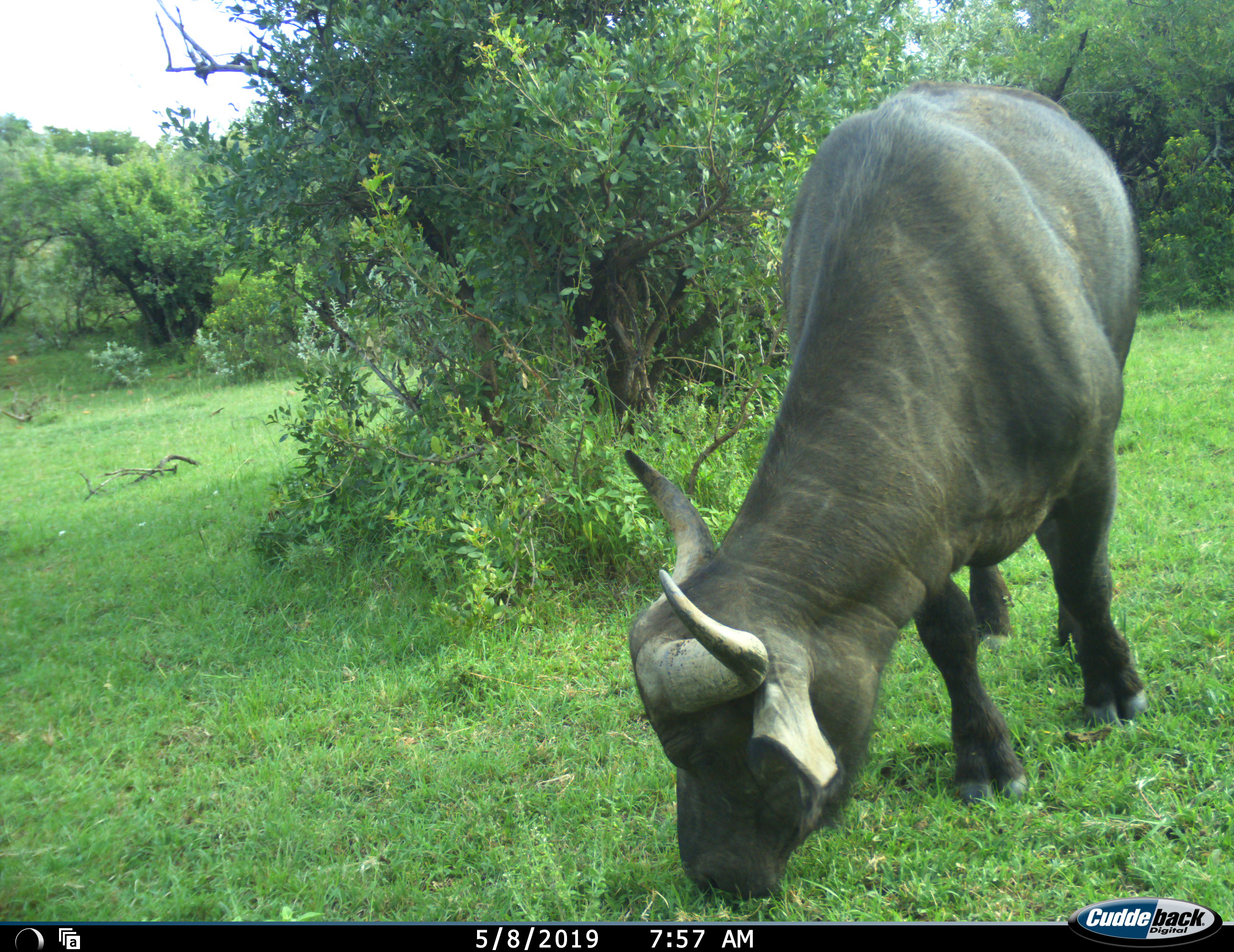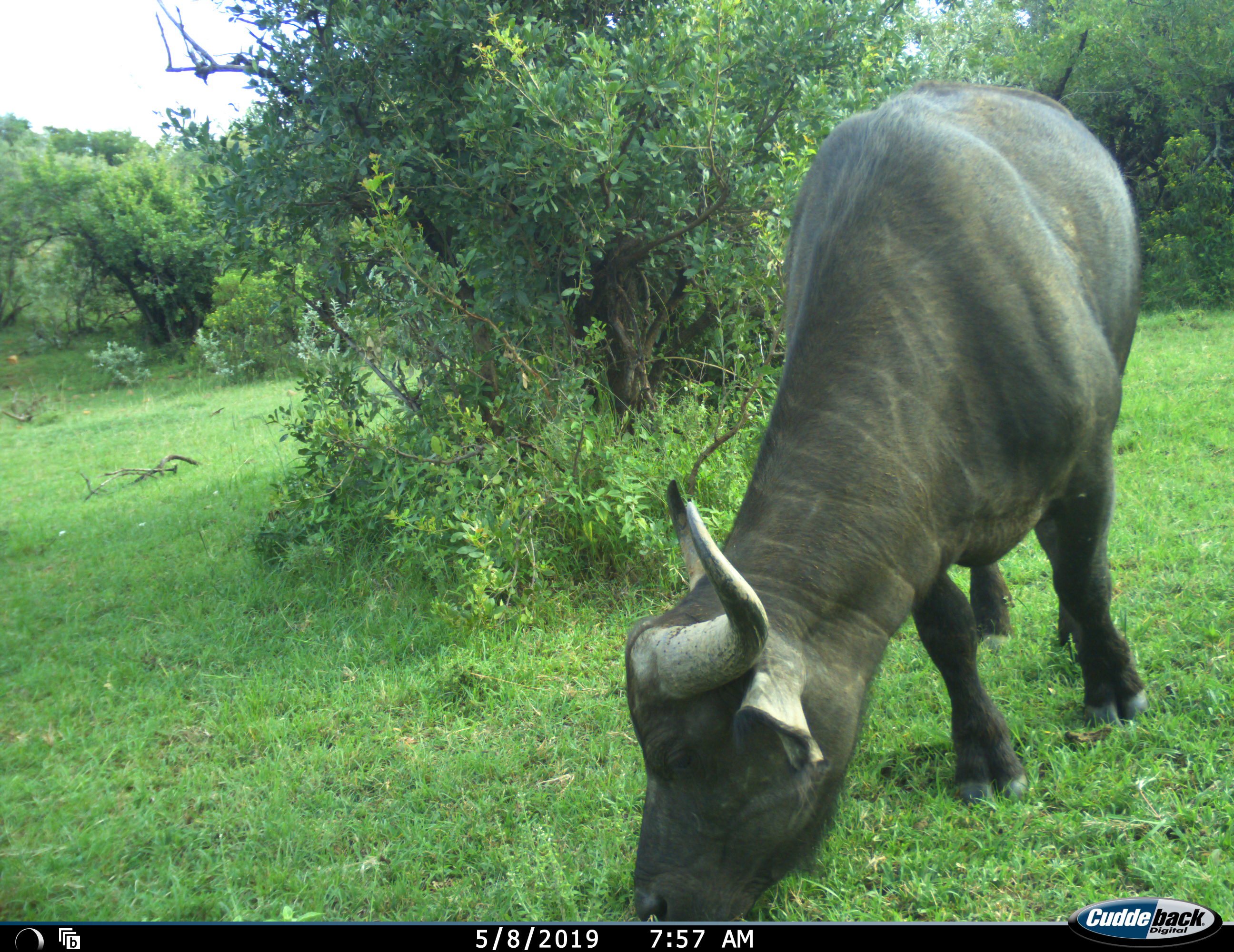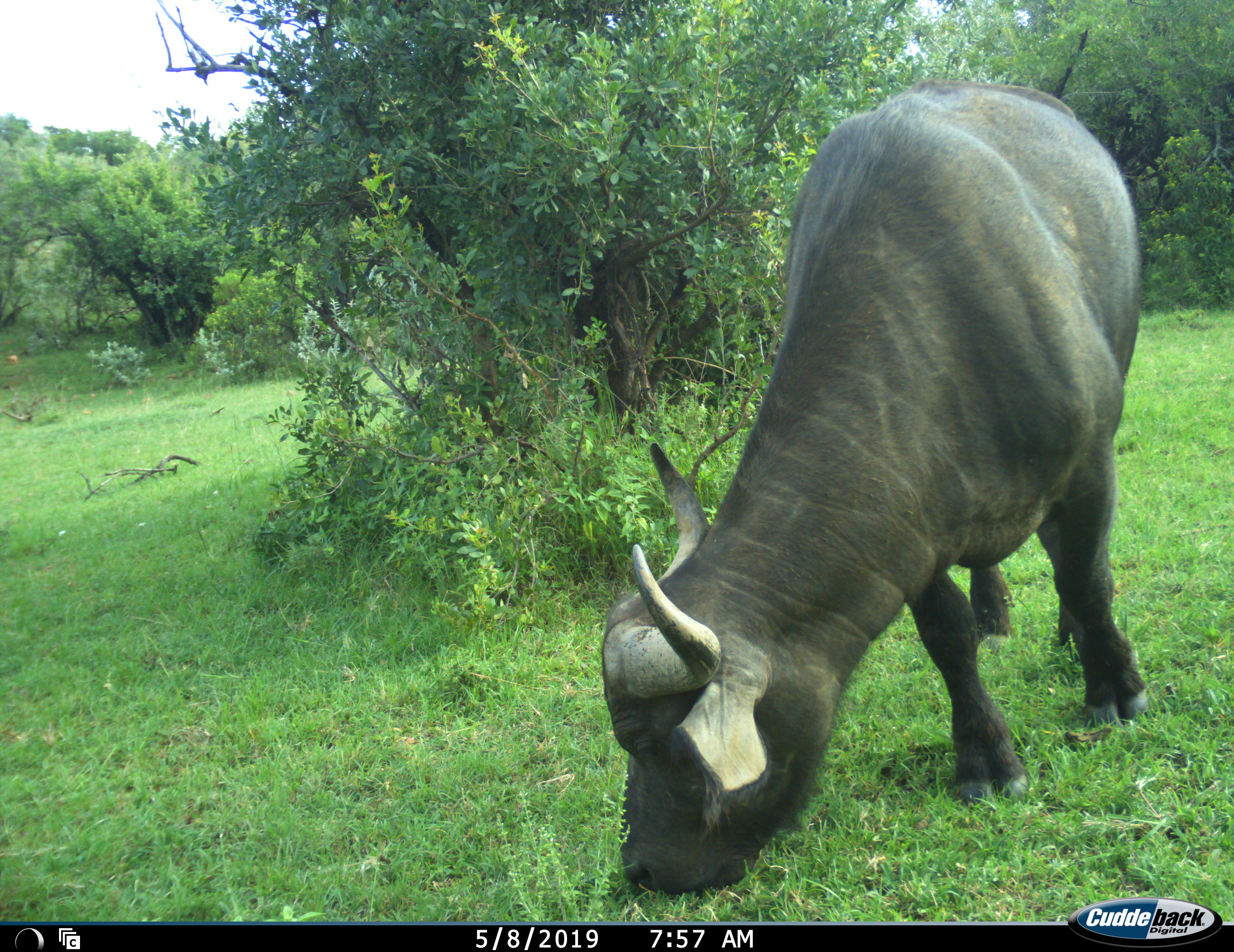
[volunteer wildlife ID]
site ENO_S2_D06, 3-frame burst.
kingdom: Animalia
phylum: Chordata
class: Mammalia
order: Artiodactyla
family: Bovidae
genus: Syncerus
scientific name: Syncerus caffer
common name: african buffalo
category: buffalo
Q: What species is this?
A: Buffalo (african buffalo) (Syncerus caffer).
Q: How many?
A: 1.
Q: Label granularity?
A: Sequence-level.